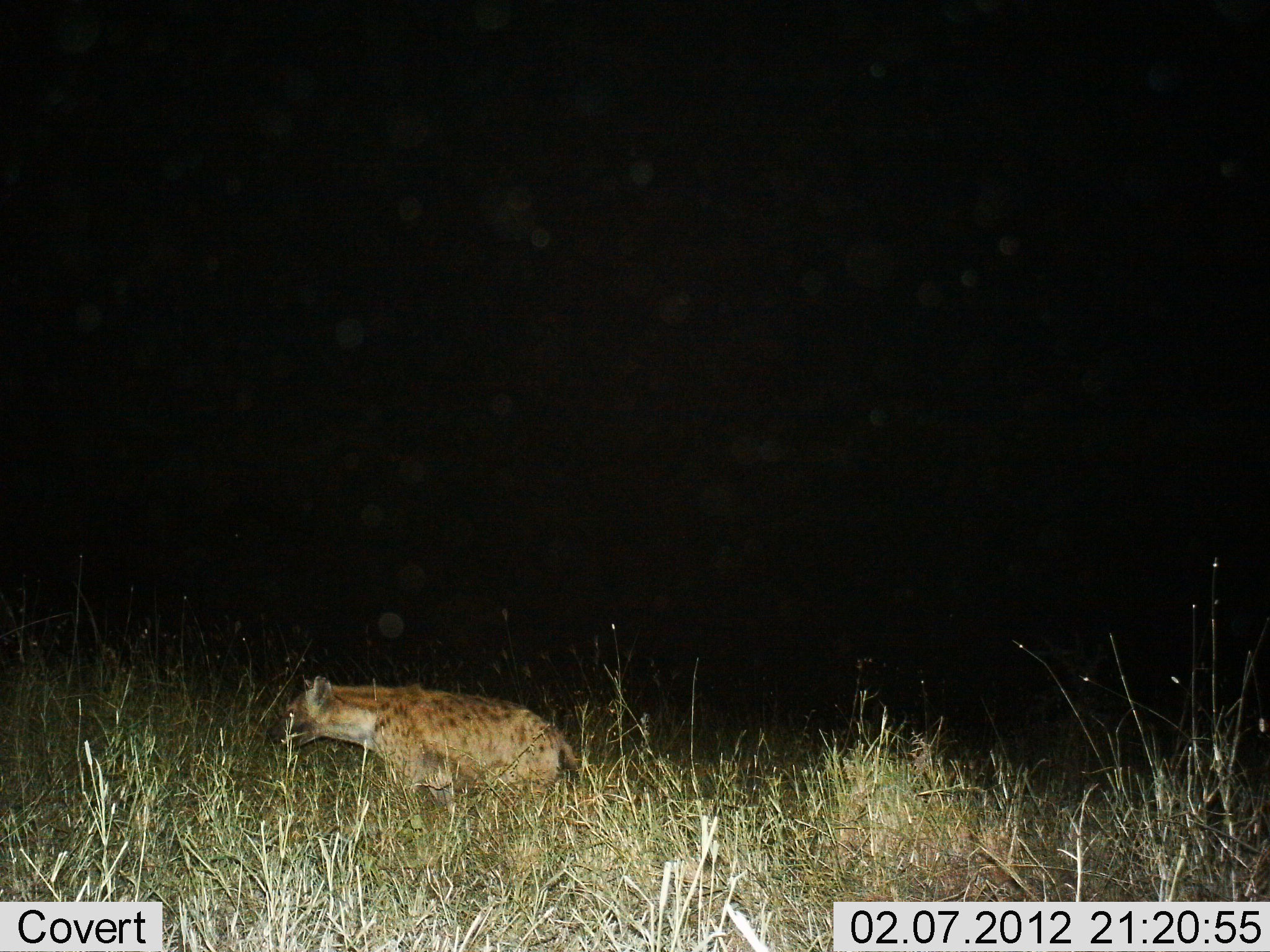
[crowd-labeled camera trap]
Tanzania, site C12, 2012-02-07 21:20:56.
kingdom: Animalia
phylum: Chordata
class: Mammalia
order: Carnivora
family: Hyaenidae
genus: Crocuta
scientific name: Crocuta crocuta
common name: spotted hyena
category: hyenaspotted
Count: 1.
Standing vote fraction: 47%.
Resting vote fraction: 0%.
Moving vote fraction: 53%.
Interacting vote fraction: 0%.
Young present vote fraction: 0%.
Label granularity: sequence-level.